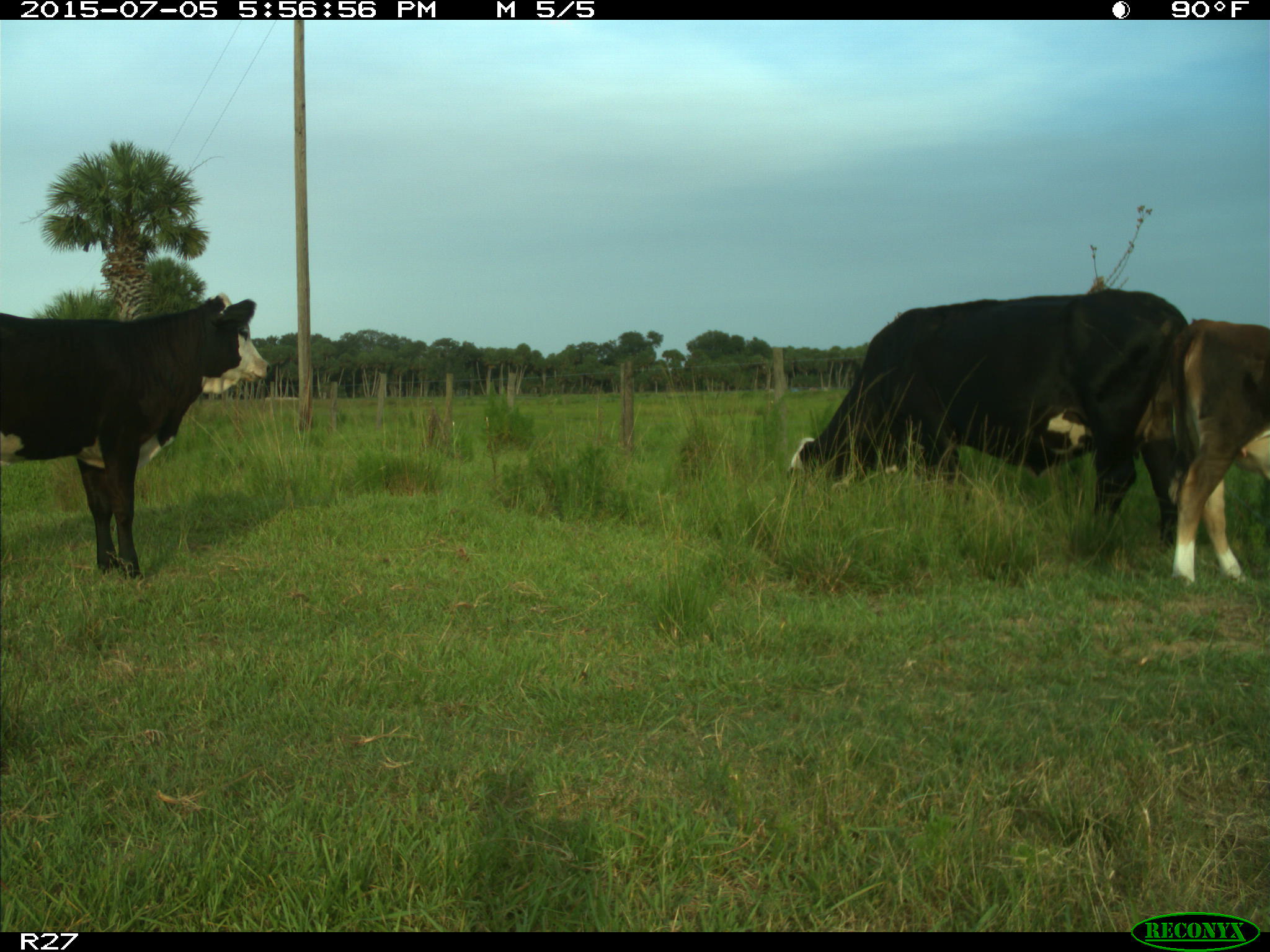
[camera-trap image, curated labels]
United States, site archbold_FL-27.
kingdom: Animalia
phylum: Chordata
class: Mammalia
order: Artiodactyla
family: Bovidae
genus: Bos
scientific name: Bos taurus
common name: domestic cow